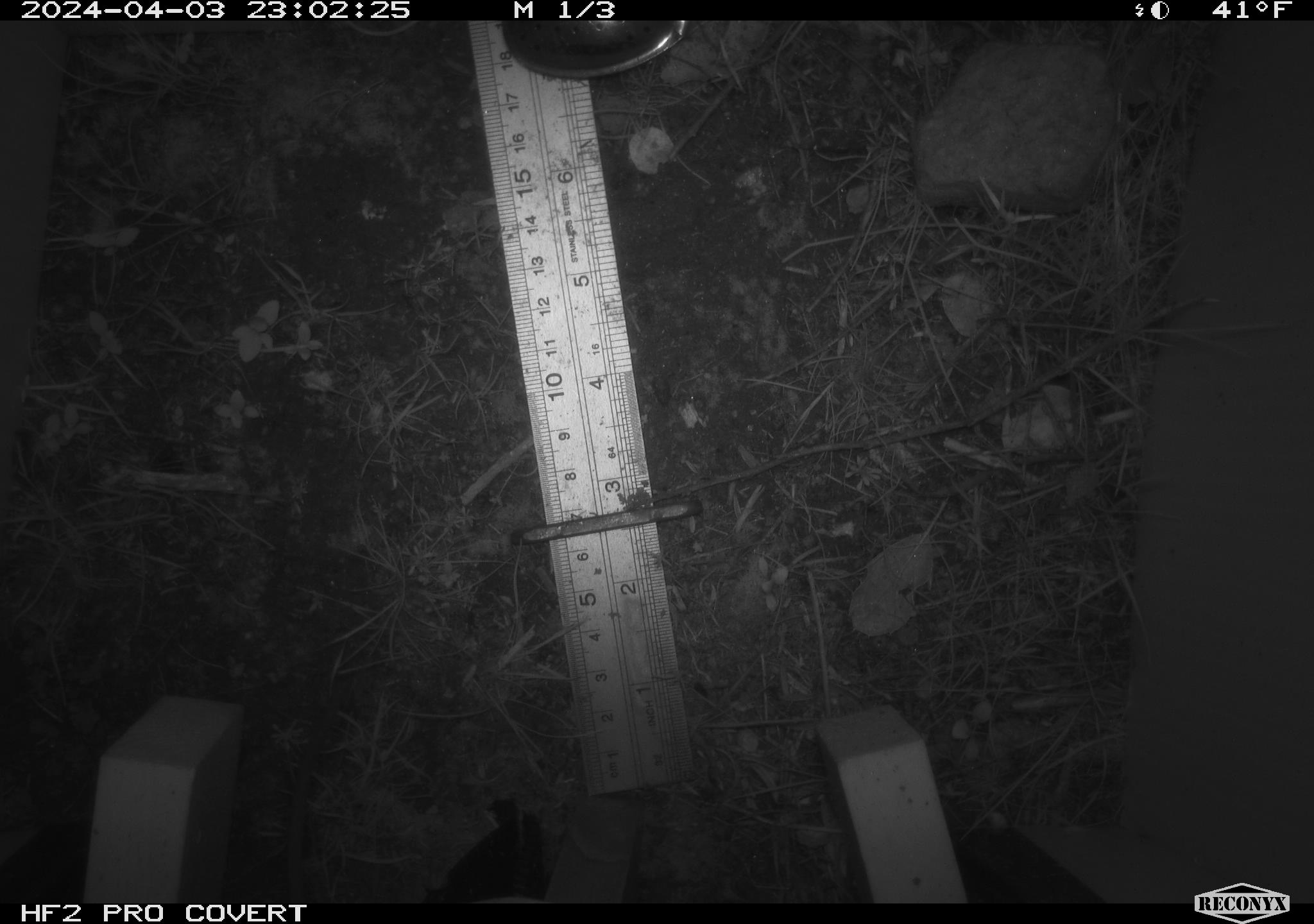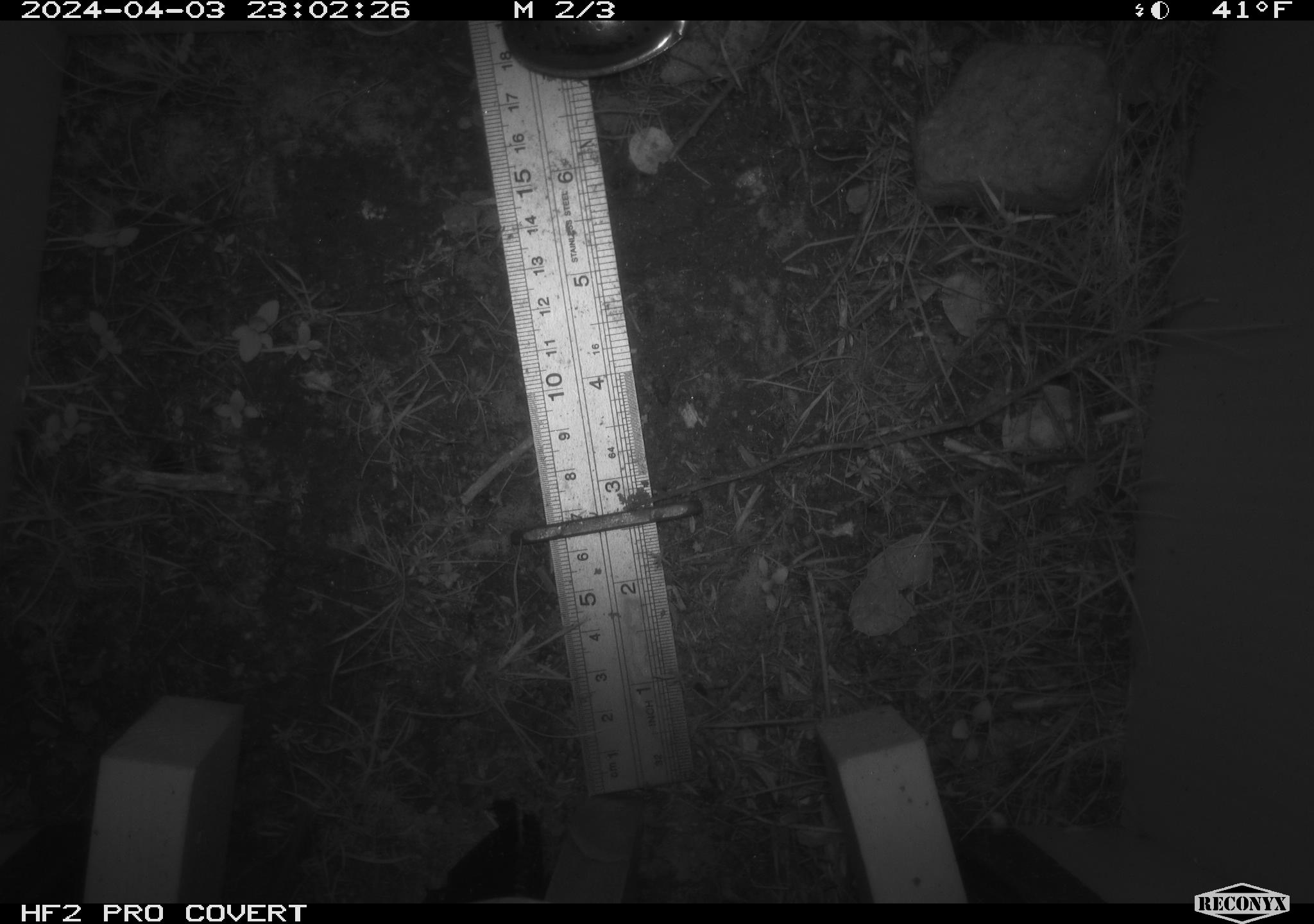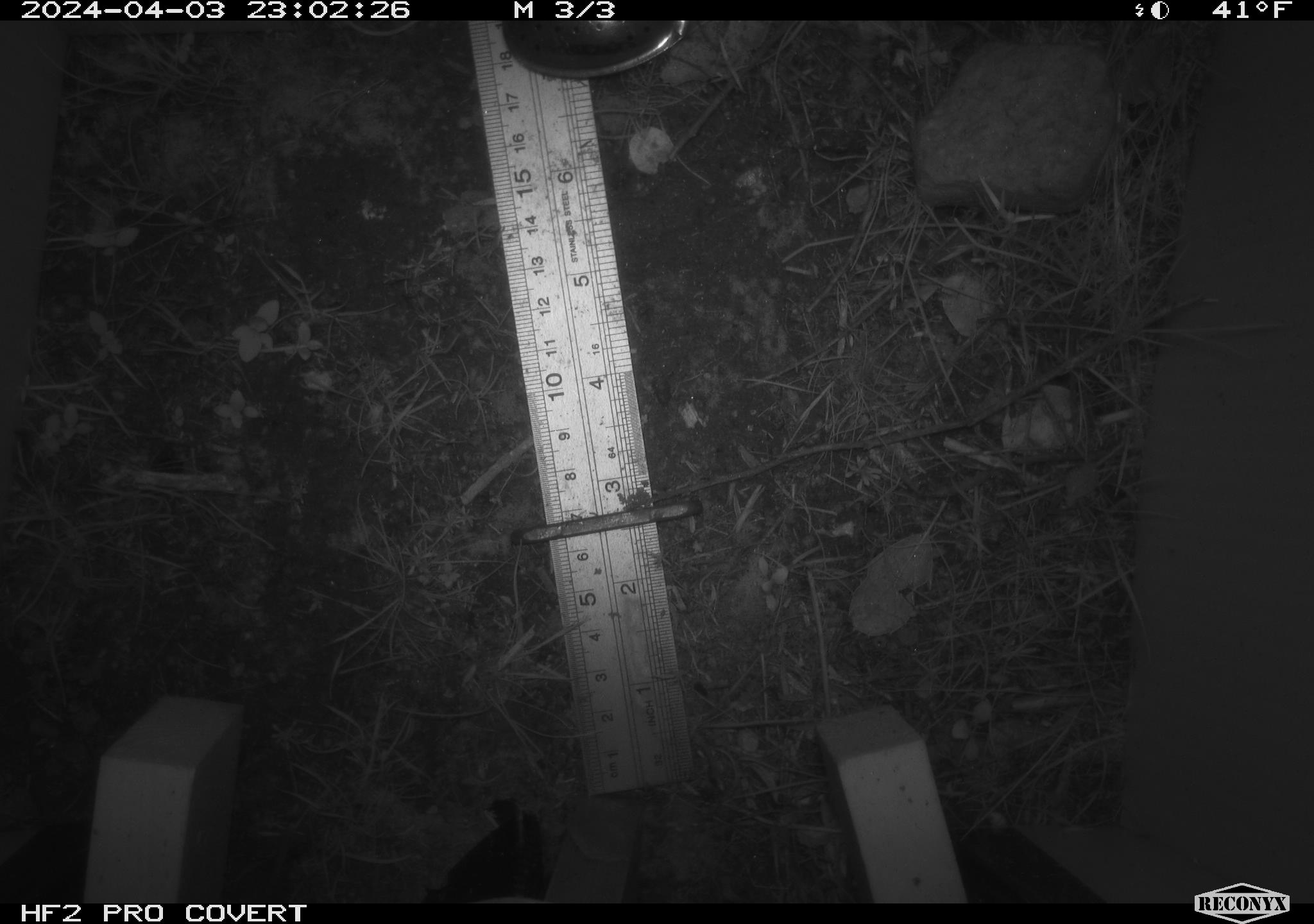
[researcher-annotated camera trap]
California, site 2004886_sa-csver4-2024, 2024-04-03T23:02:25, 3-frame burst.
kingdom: Animalia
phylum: Chordata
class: Mammalia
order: Rodentia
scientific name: Rodentia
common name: mouse species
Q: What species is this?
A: Mouse species (Rodentia).